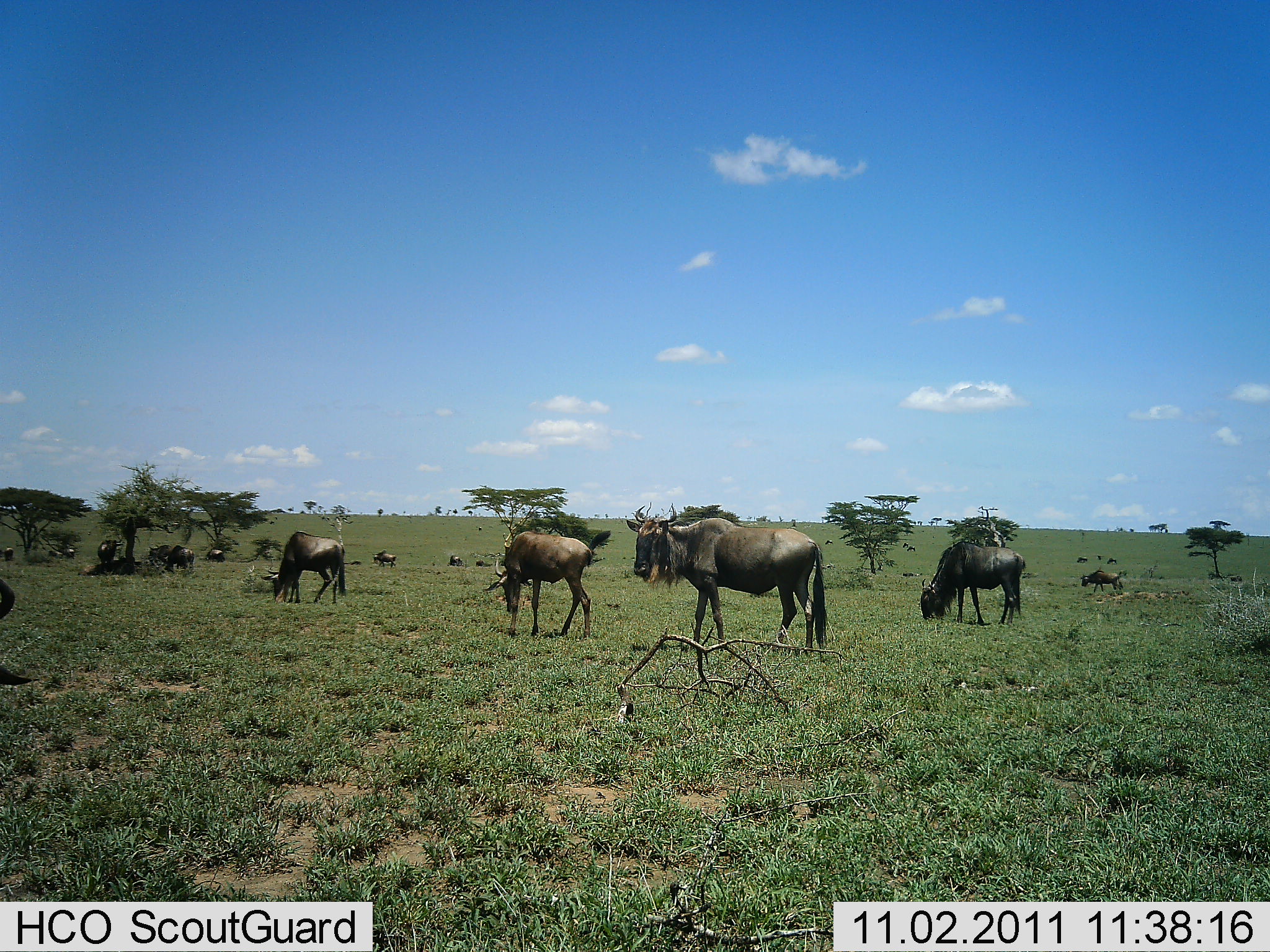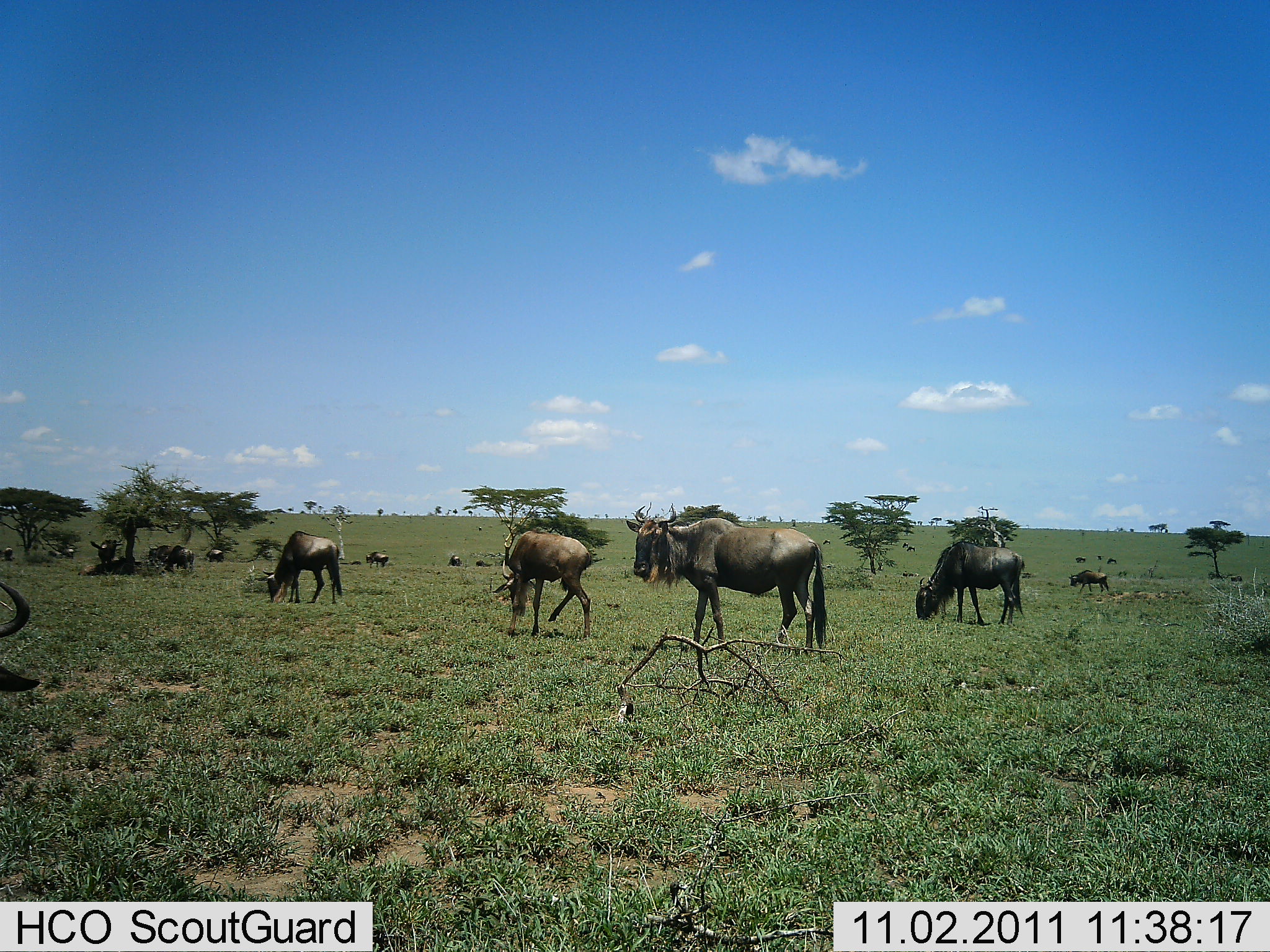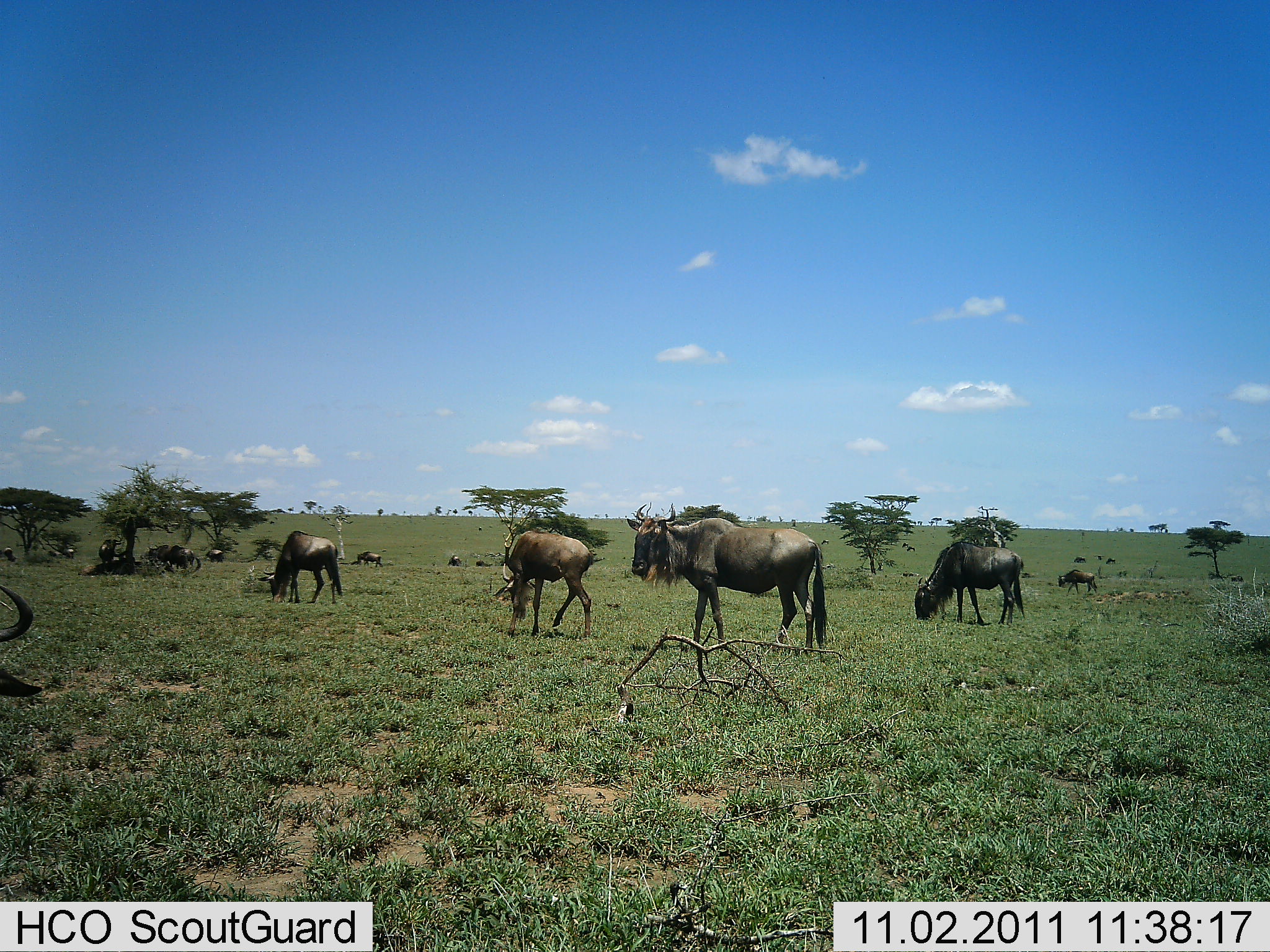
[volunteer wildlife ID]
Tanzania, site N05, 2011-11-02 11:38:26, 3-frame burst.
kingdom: Animalia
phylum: Chordata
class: Mammalia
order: Artiodactyla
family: Bovidae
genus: Connochaetes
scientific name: Connochaetes taurinus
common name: blue wildebeest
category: wildebeest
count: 11-50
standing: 62%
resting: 23%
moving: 46%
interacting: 8%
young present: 0%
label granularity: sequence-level